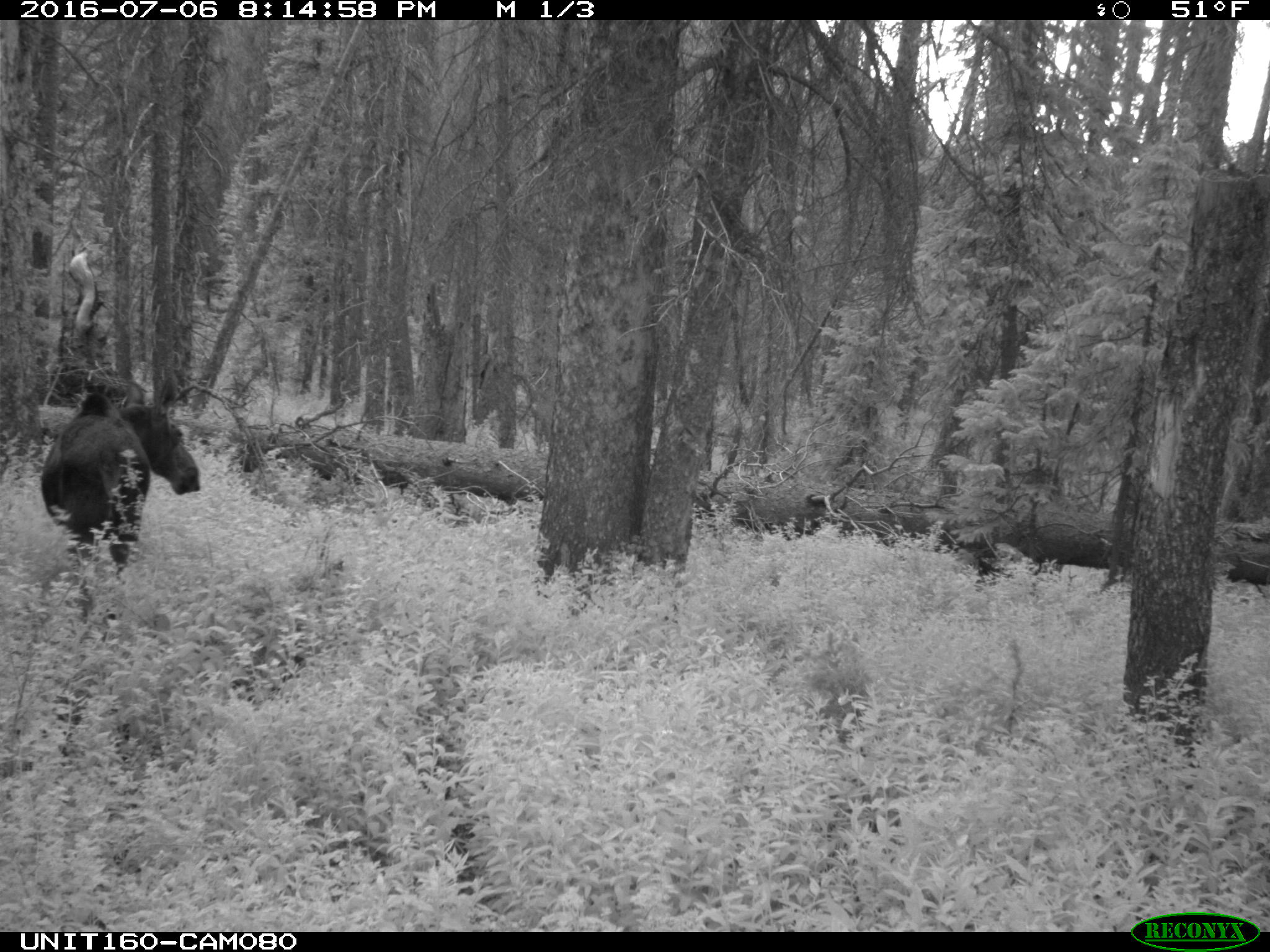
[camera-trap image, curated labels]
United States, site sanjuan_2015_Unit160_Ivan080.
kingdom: Animalia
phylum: Chordata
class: Mammalia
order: Artiodactyla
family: Cervidae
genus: Alces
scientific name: Alces alces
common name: moose